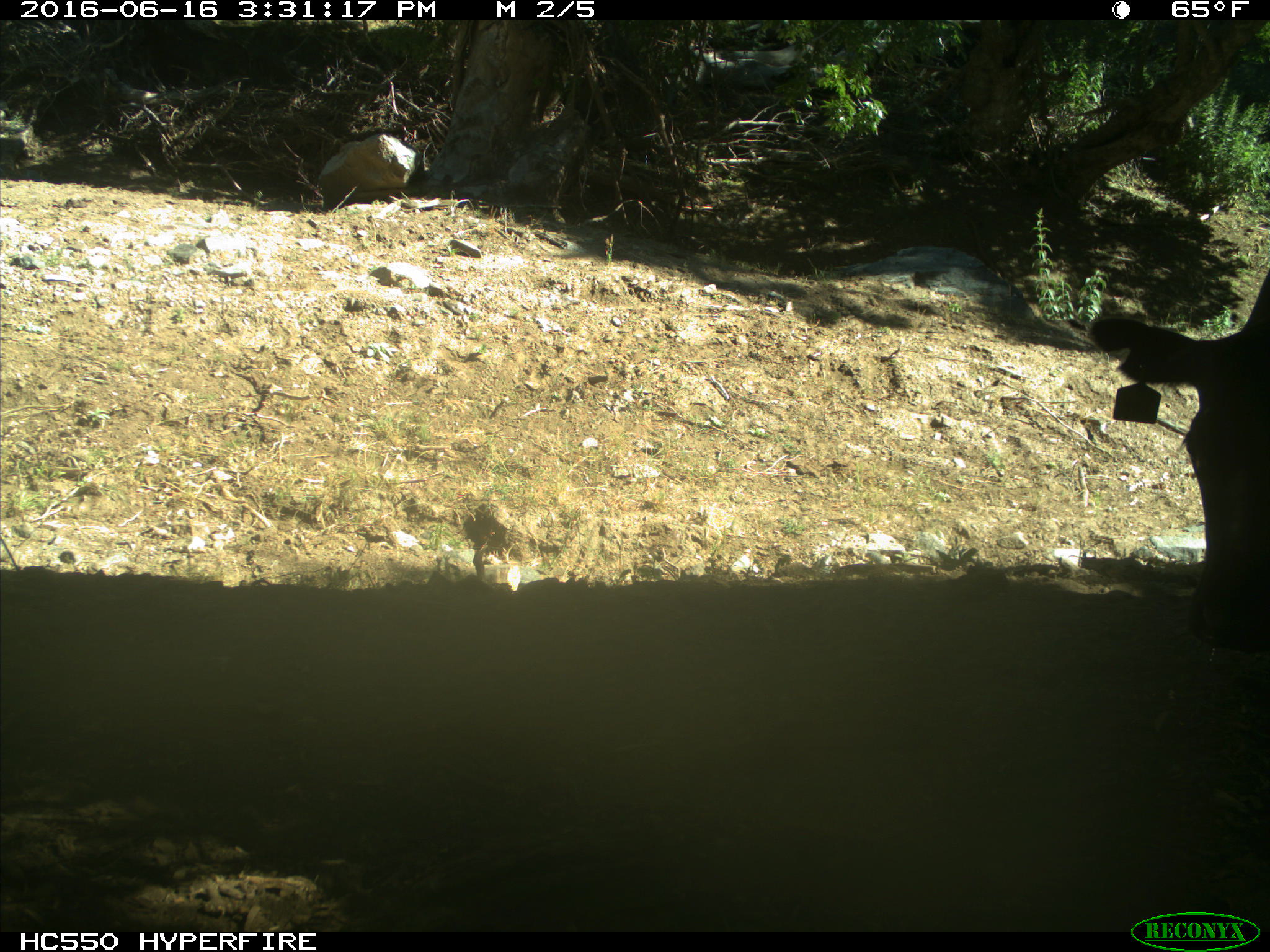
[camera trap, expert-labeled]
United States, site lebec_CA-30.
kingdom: Animalia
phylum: Chordata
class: Mammalia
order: Artiodactyla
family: Bovidae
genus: Bos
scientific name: Bos taurus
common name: domestic cow